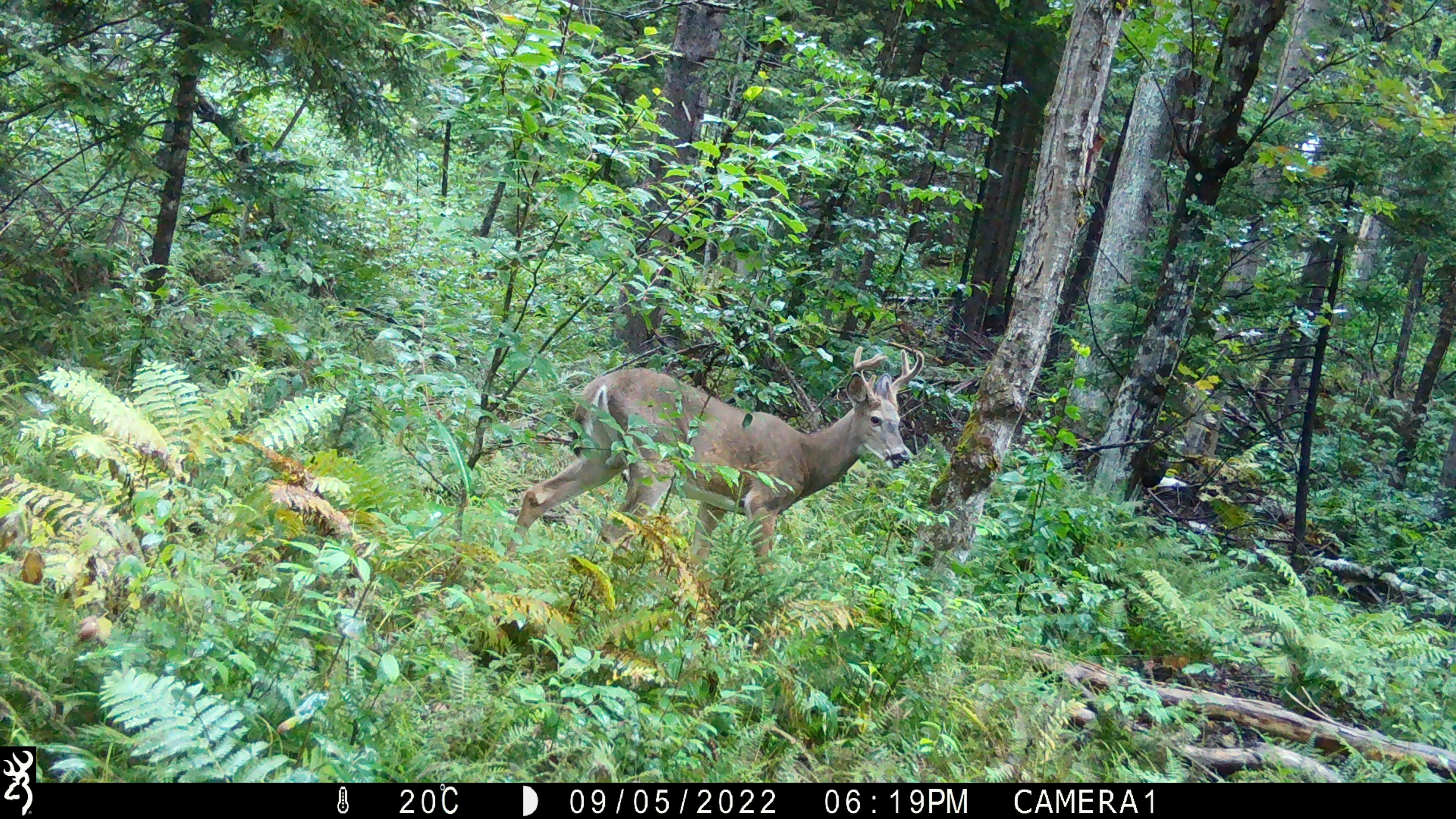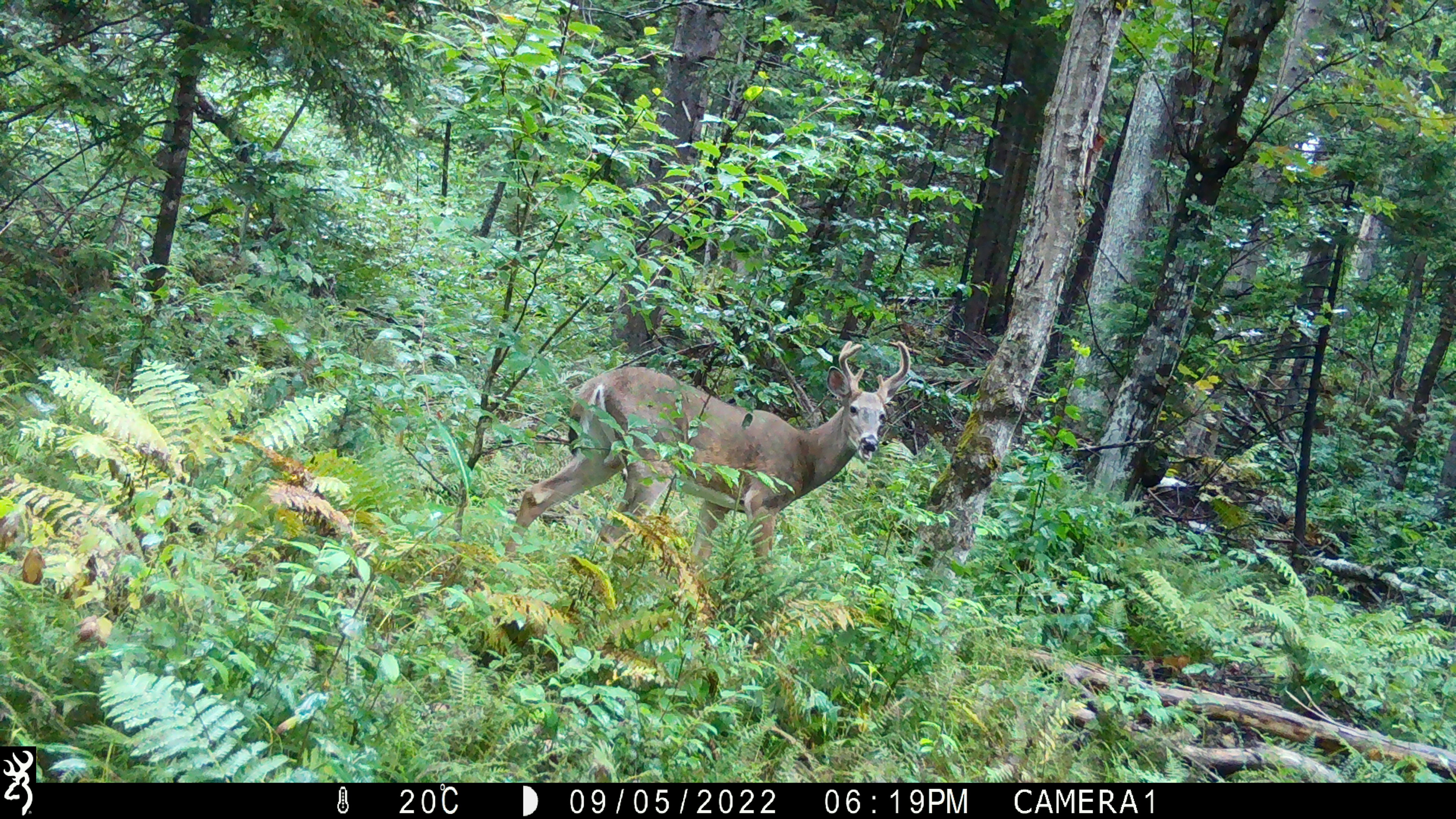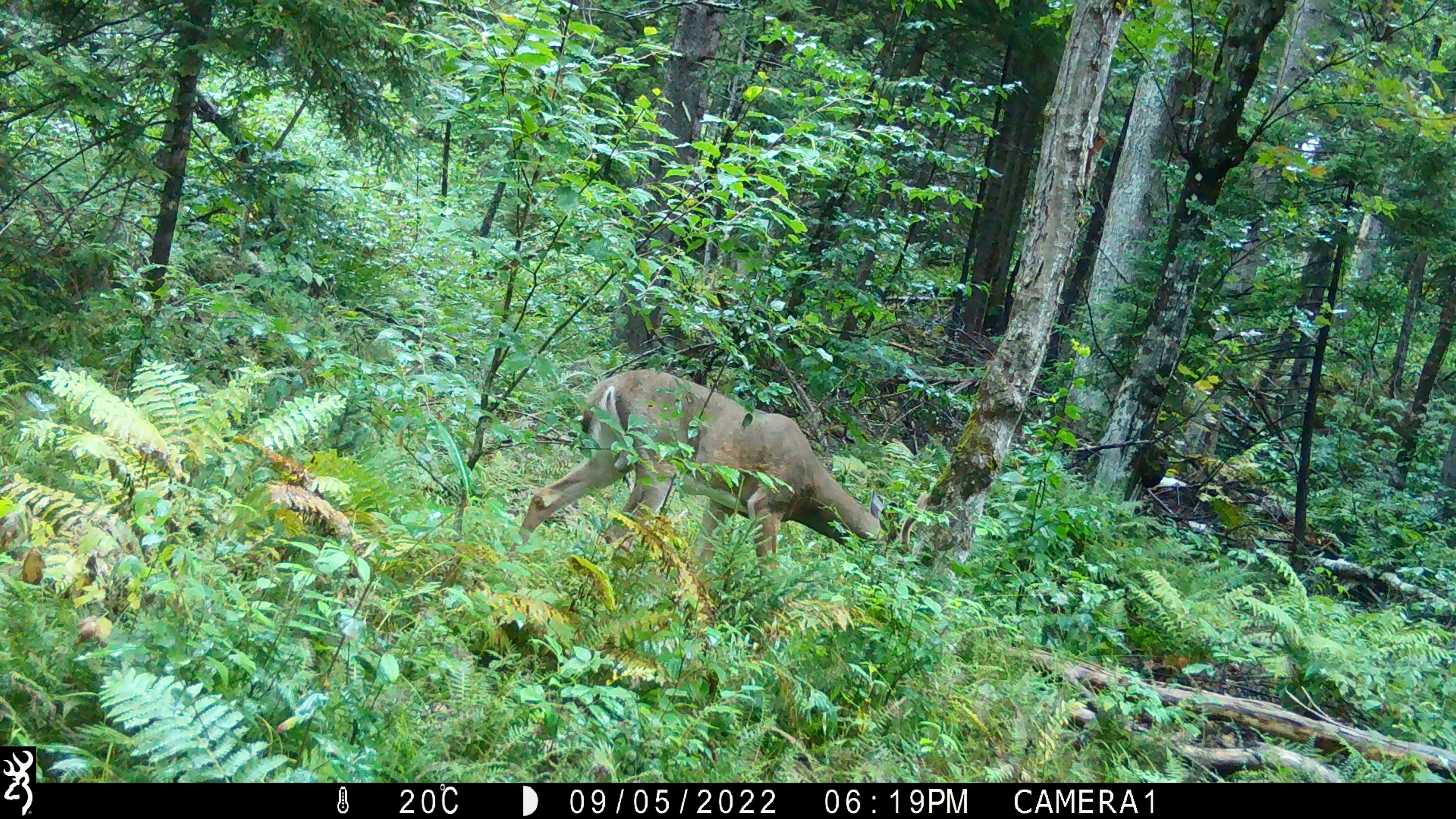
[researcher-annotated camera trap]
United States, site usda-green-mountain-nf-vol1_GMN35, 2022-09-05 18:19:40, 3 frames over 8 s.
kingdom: Animalia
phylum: Chordata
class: Mammalia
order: Artiodactyla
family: Cervidae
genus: Odocoileus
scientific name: Odocoileus virginianus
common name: white-tailed deer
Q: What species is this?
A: White-tailed deer (Odocoileus virginianus).